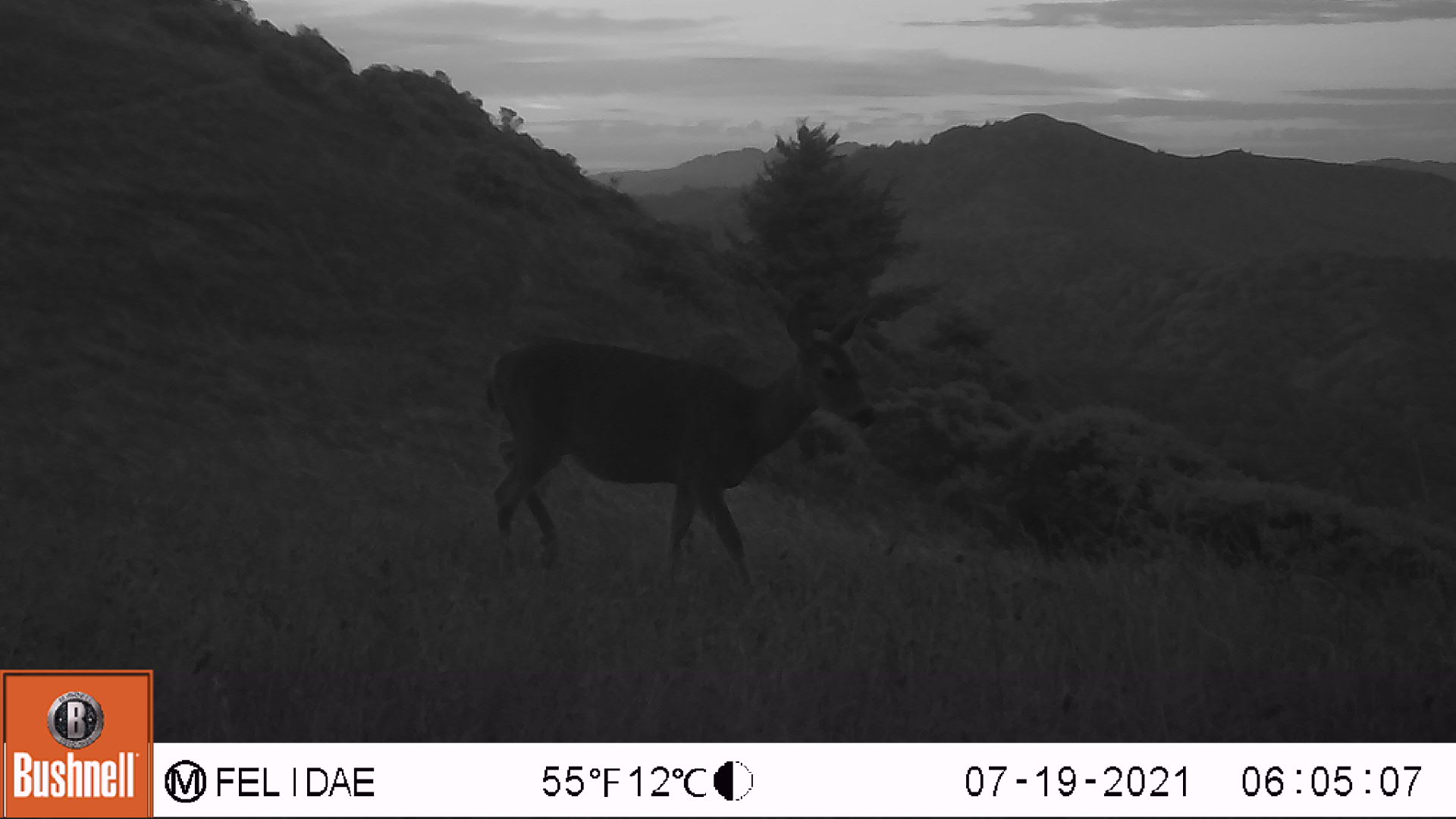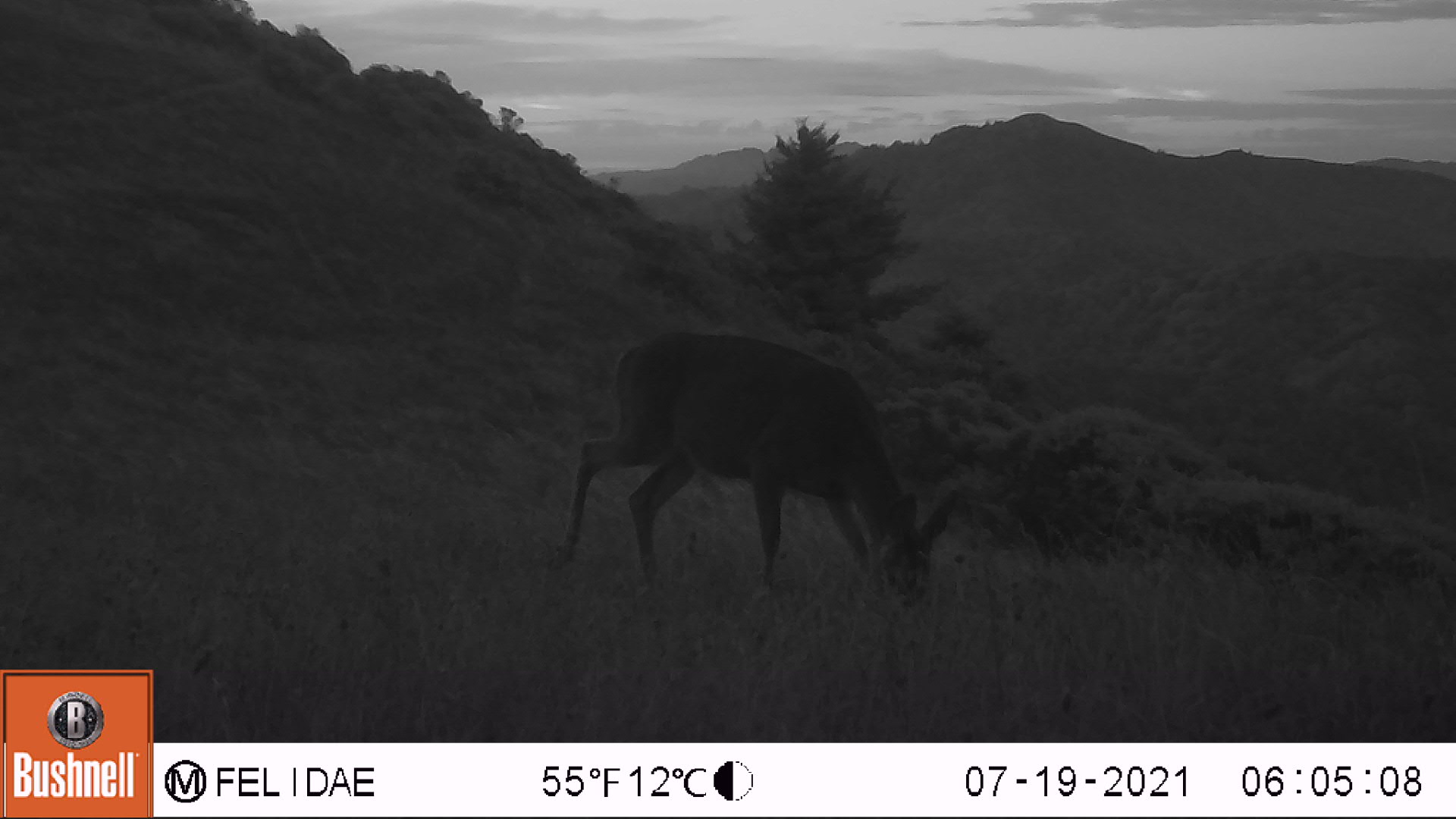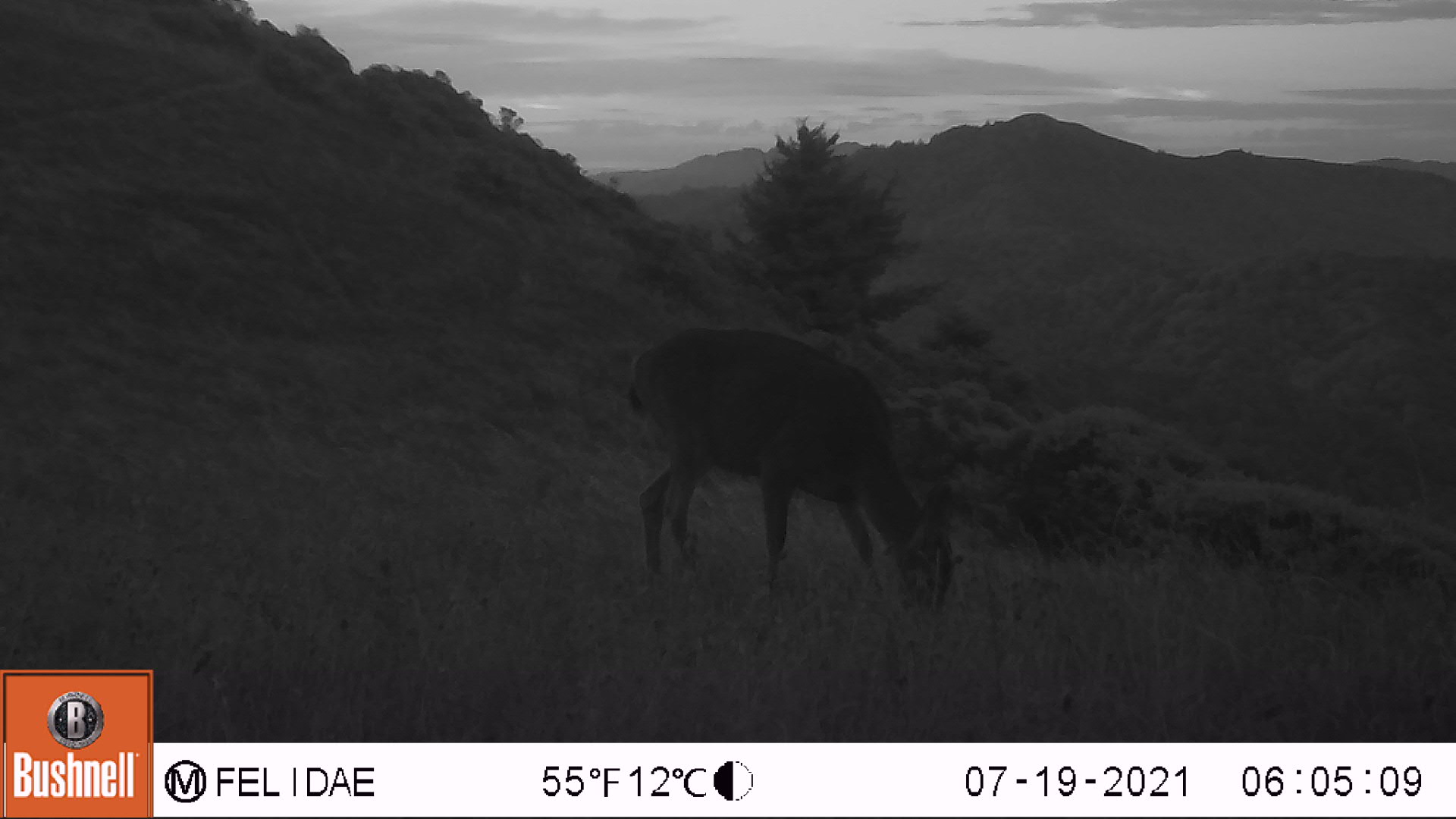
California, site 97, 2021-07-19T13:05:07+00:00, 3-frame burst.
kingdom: Animalia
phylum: Chordata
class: Mammalia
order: Artiodactyla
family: Cervidae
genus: Odocoileus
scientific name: Odocoileus hemionus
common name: mule deer